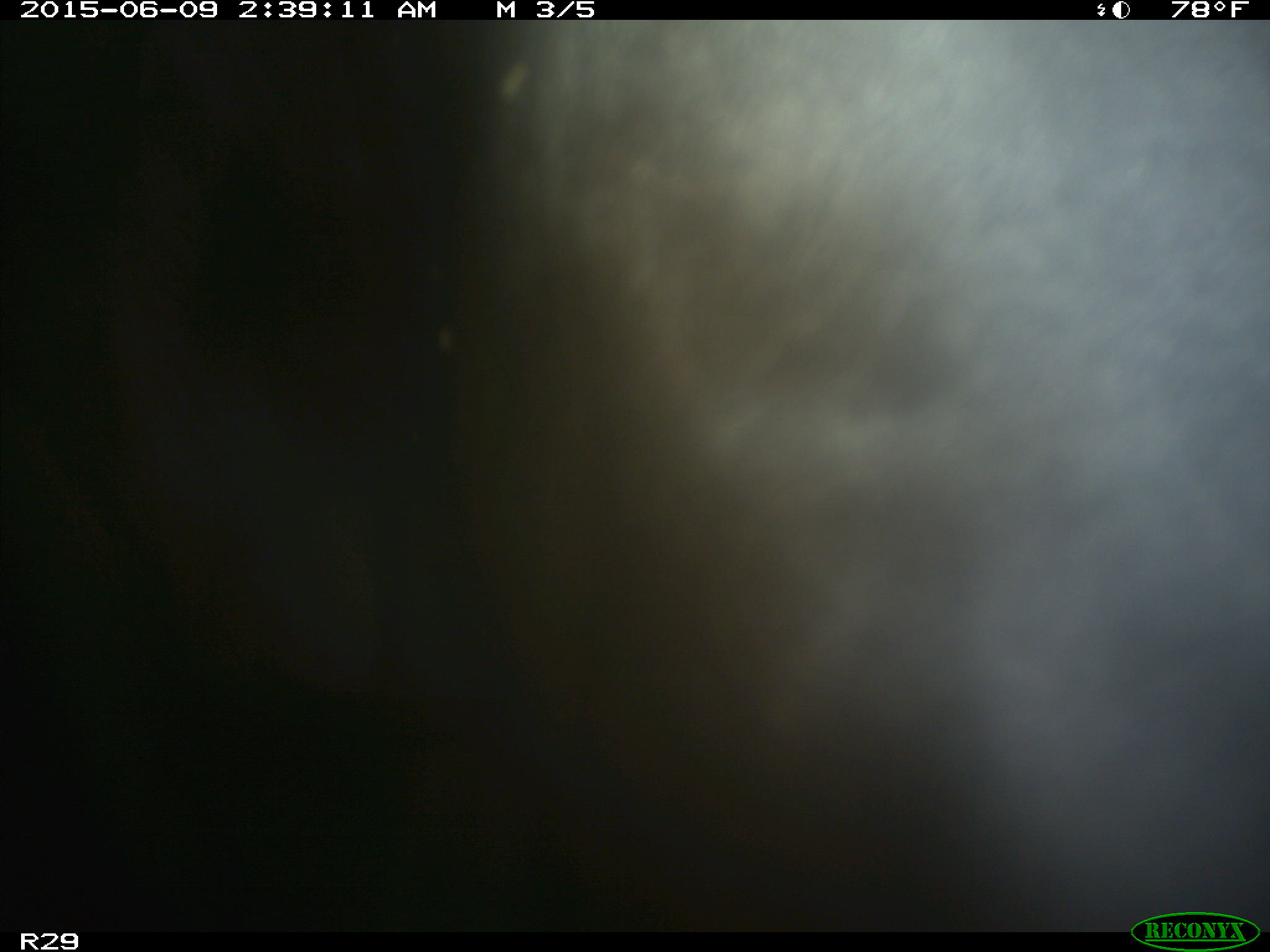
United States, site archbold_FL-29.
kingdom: Animalia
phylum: Chordata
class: Mammalia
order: Artiodactyla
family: Bovidae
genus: Bos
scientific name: Bos taurus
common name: domestic cow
Bos taurus (domestic cow).